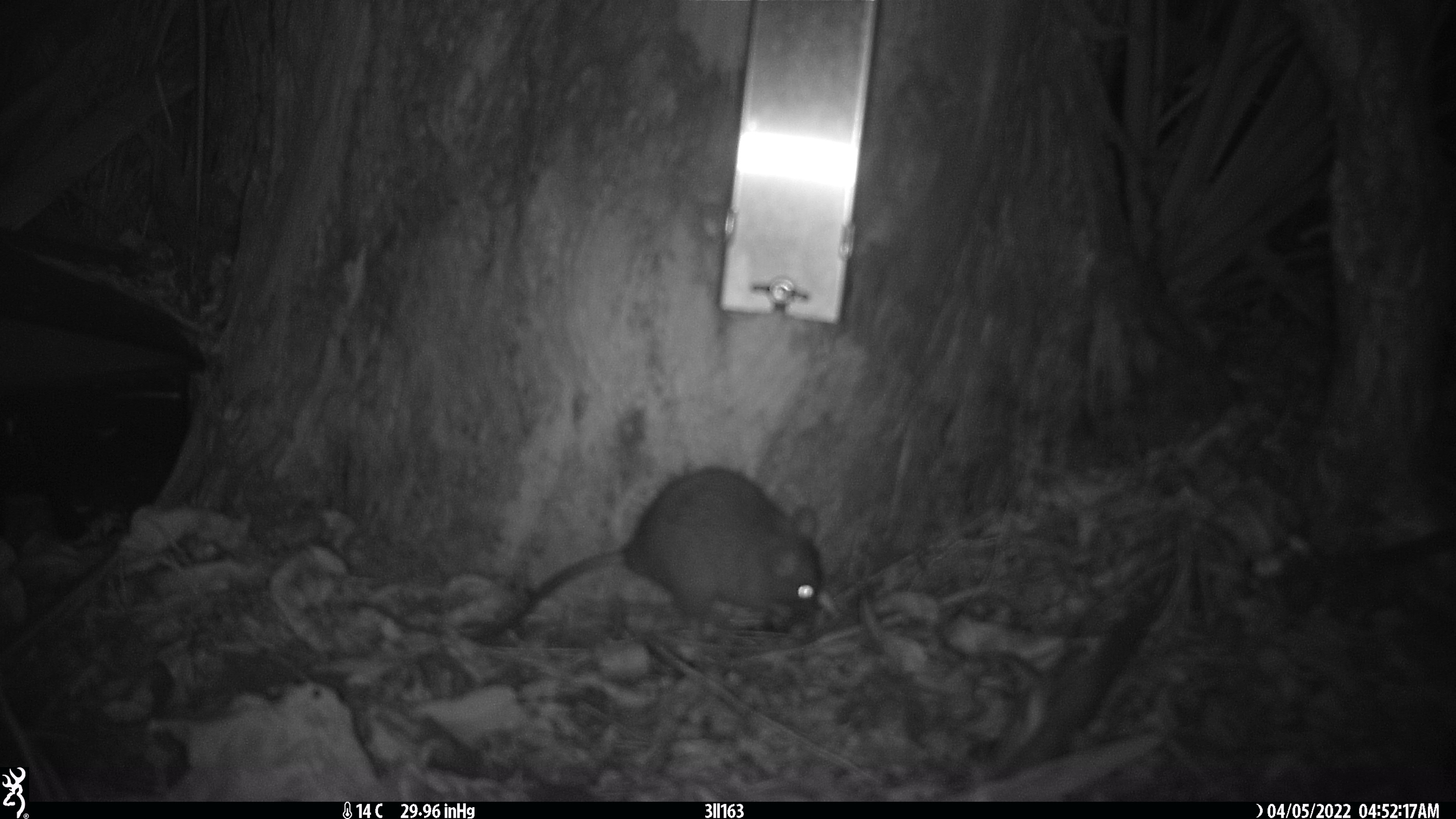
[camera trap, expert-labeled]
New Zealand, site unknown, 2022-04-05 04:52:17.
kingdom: Animalia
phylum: Chordata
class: Mammalia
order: Rodentia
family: Muridae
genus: Rattus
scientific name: Rattus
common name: rat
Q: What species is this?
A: Rat (Rattus).